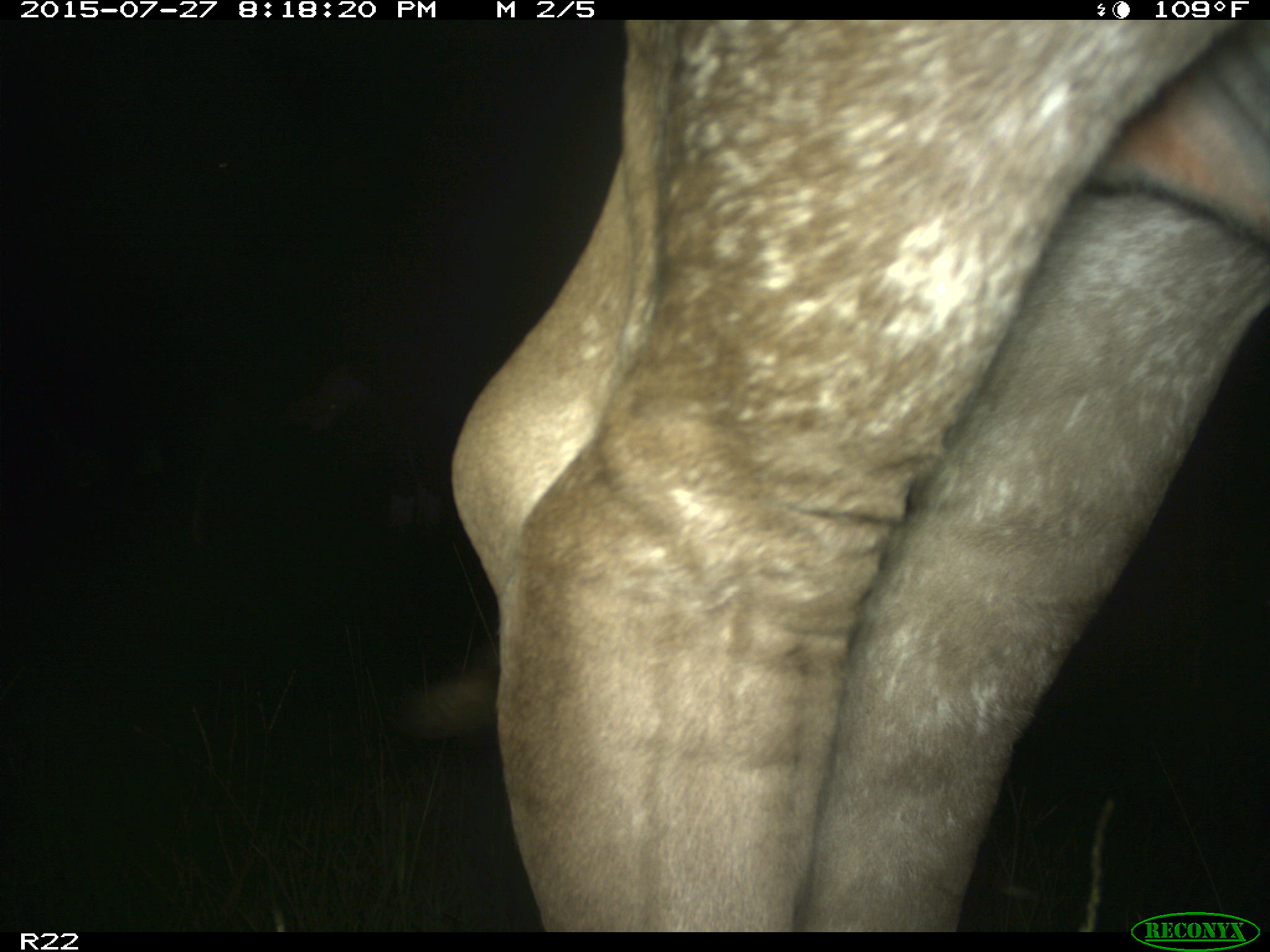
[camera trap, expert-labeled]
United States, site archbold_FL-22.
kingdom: Animalia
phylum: Chordata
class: Mammalia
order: Artiodactyla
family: Bovidae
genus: Bos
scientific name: Bos taurus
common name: domestic cow